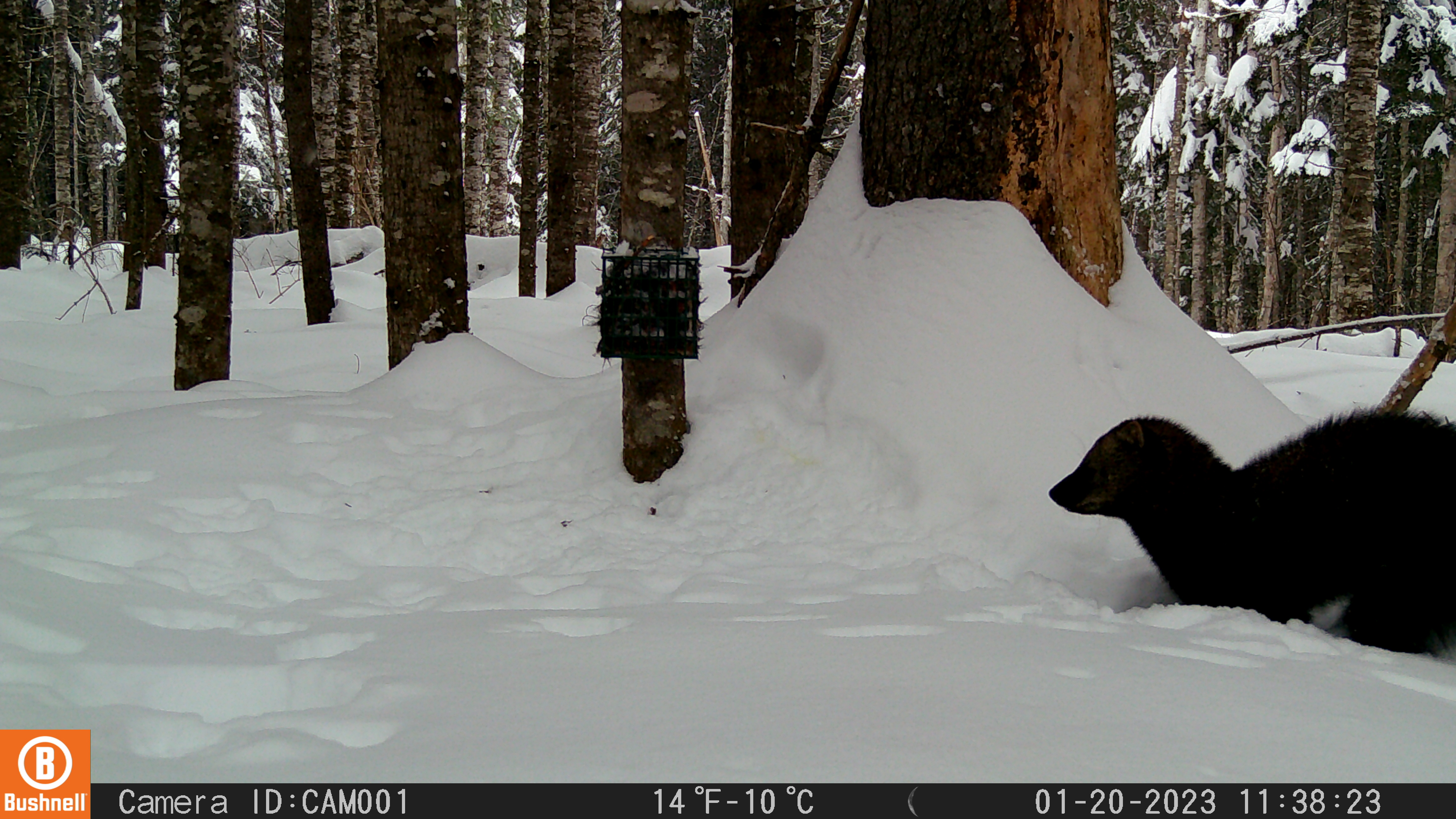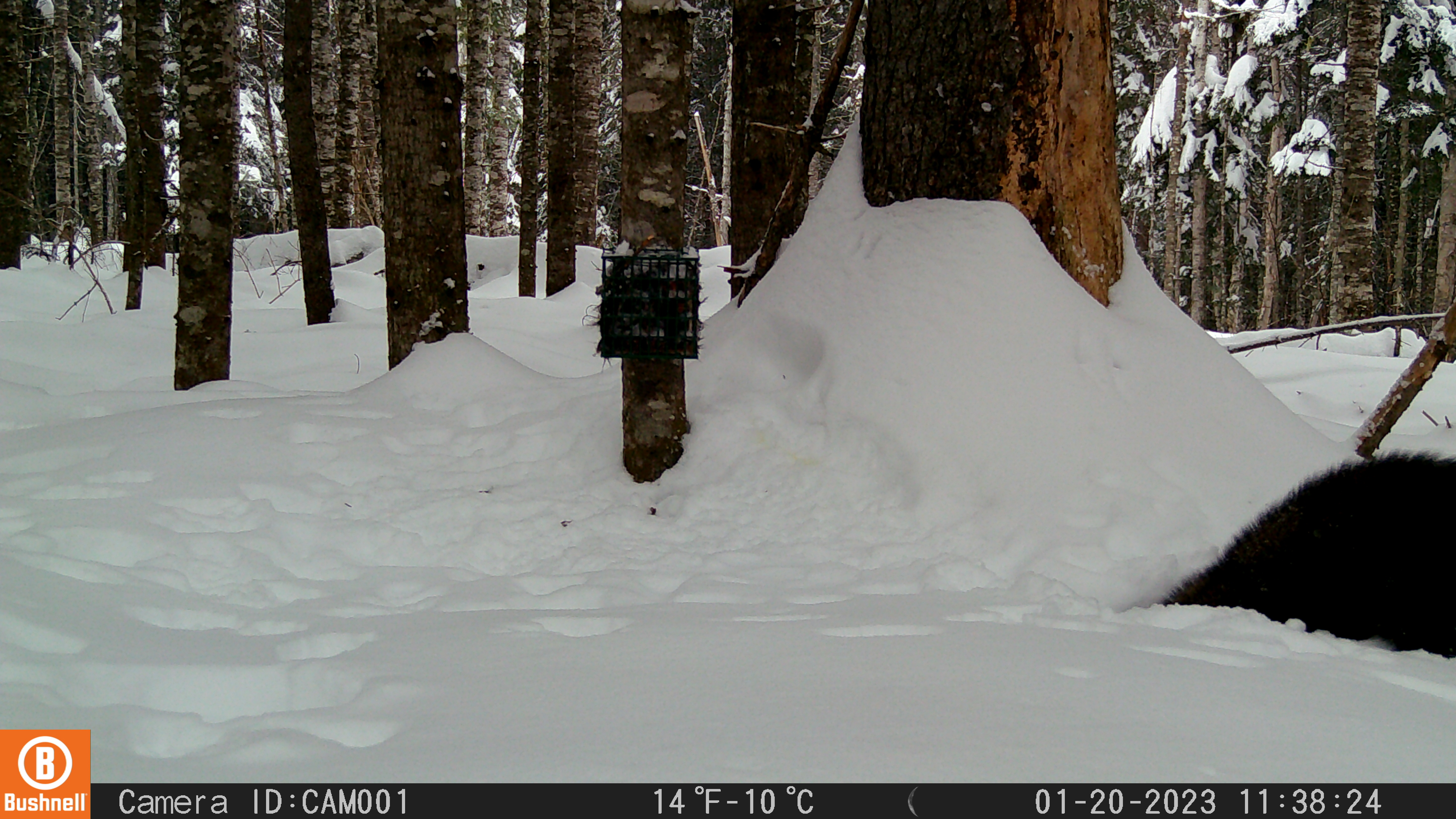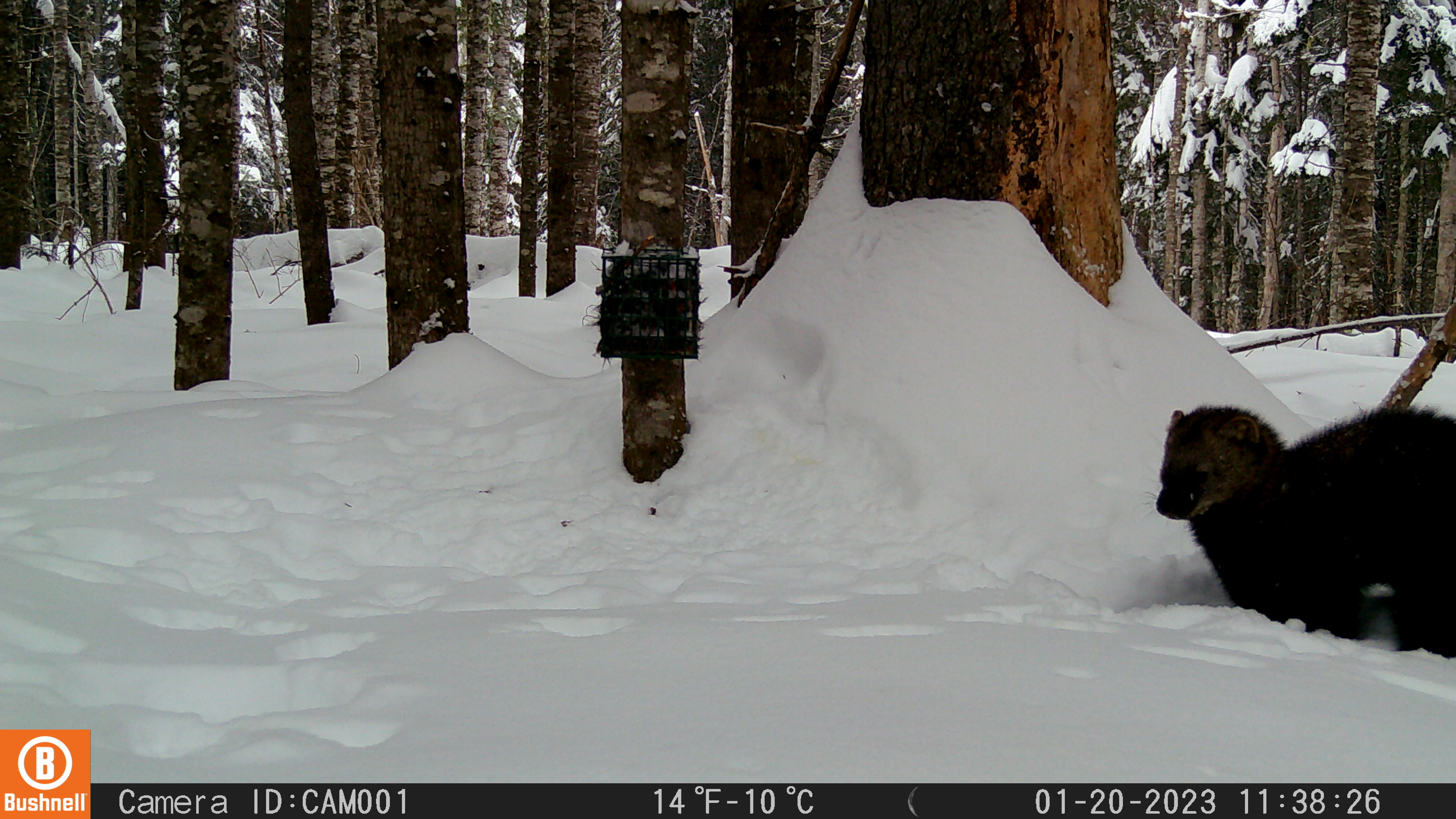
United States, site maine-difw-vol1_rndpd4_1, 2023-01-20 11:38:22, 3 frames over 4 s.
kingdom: Animalia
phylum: Chordata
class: Mammalia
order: Carnivora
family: Mustelidae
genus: Pekania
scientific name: Pekania pennanti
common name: fisher